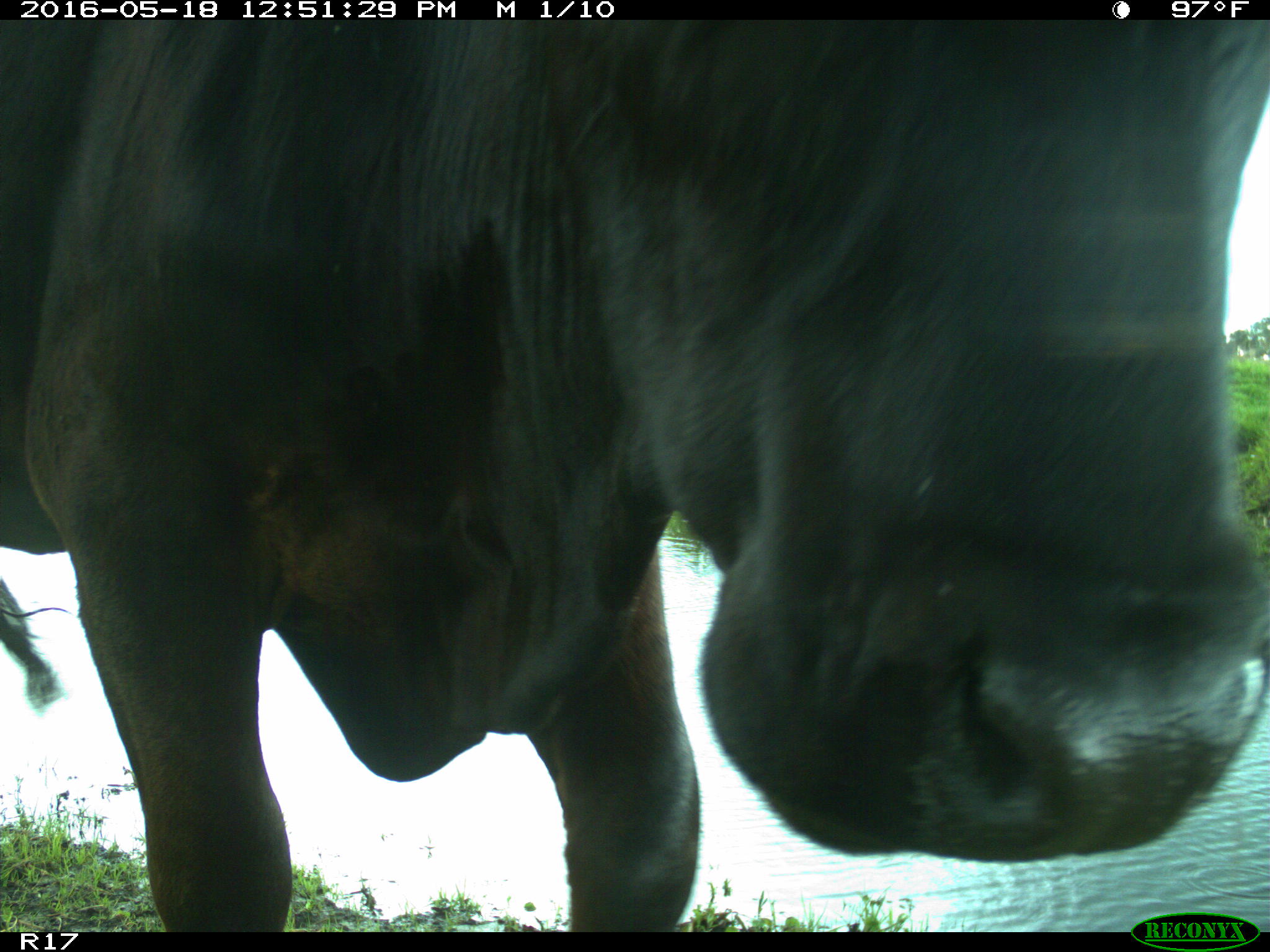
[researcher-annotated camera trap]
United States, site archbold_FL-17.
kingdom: Animalia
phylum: Chordata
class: Mammalia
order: Artiodactyla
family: Bovidae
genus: Bos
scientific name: Bos taurus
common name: domestic cow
Bos taurus (domestic cow).